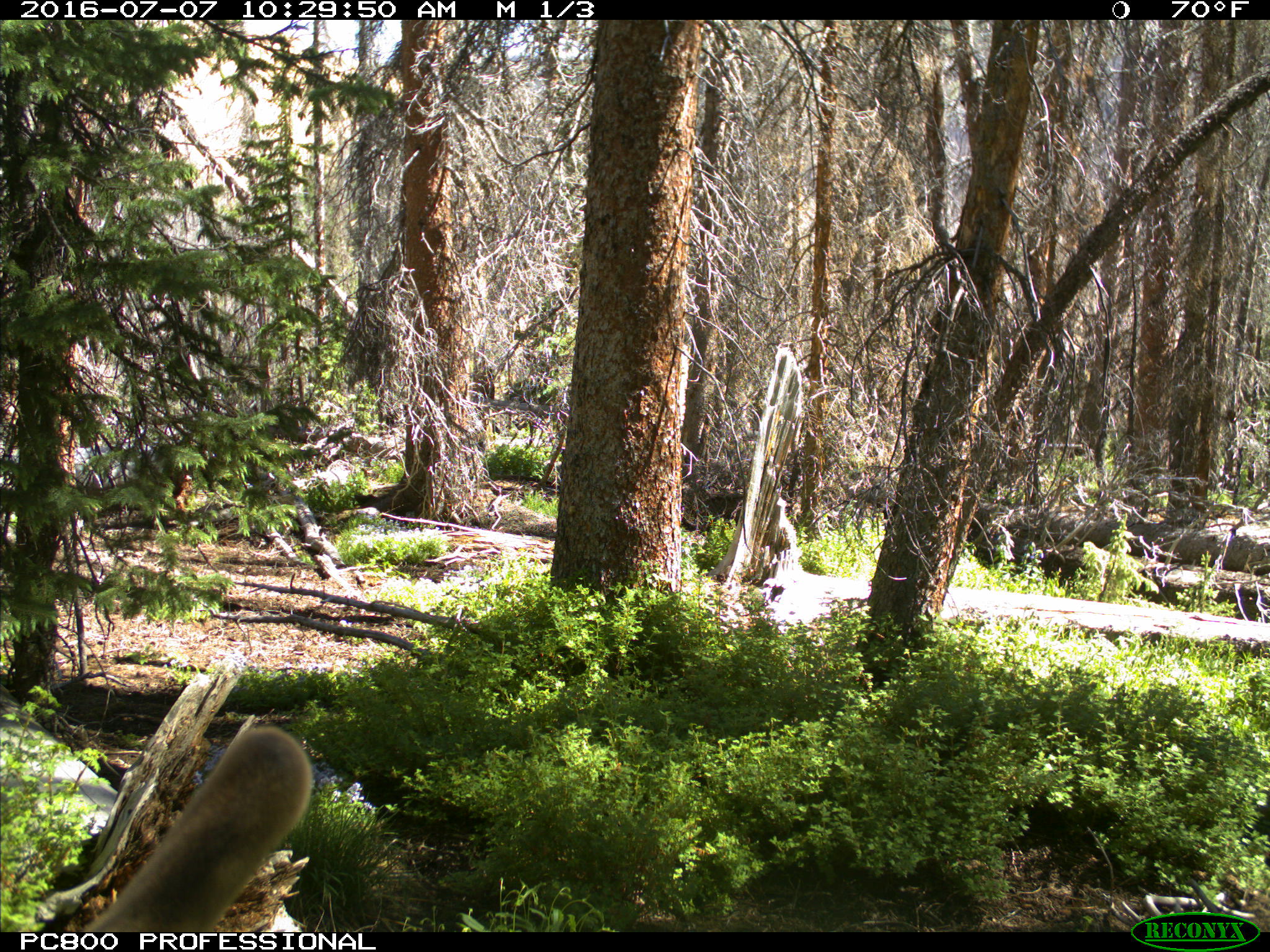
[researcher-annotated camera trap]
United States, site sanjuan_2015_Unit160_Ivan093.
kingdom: Animalia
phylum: Chordata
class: Mammalia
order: Artiodactyla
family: Cervidae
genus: Cervus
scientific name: Cervus elaphus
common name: red deer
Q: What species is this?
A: Cervus elaphus (red deer).